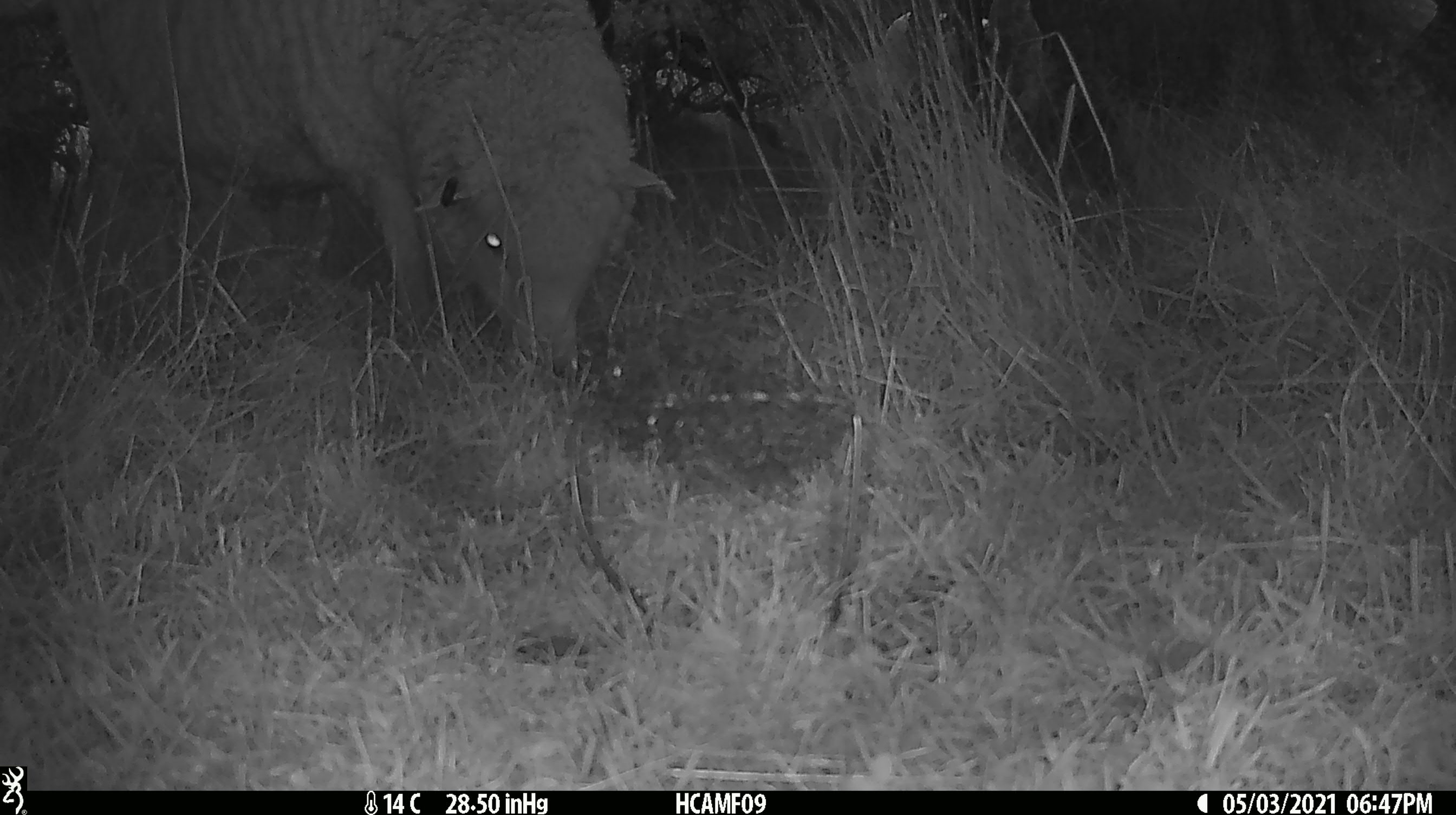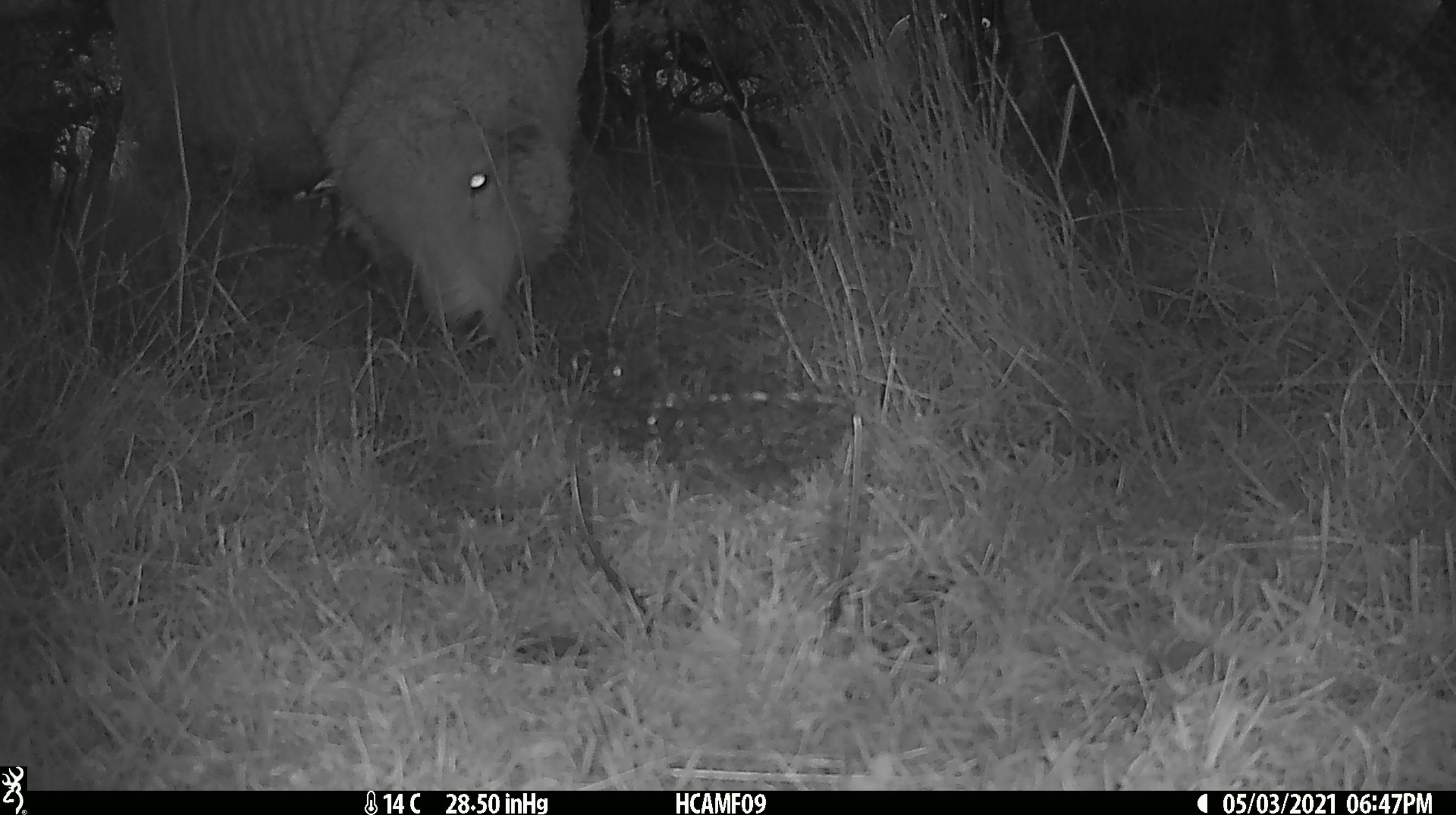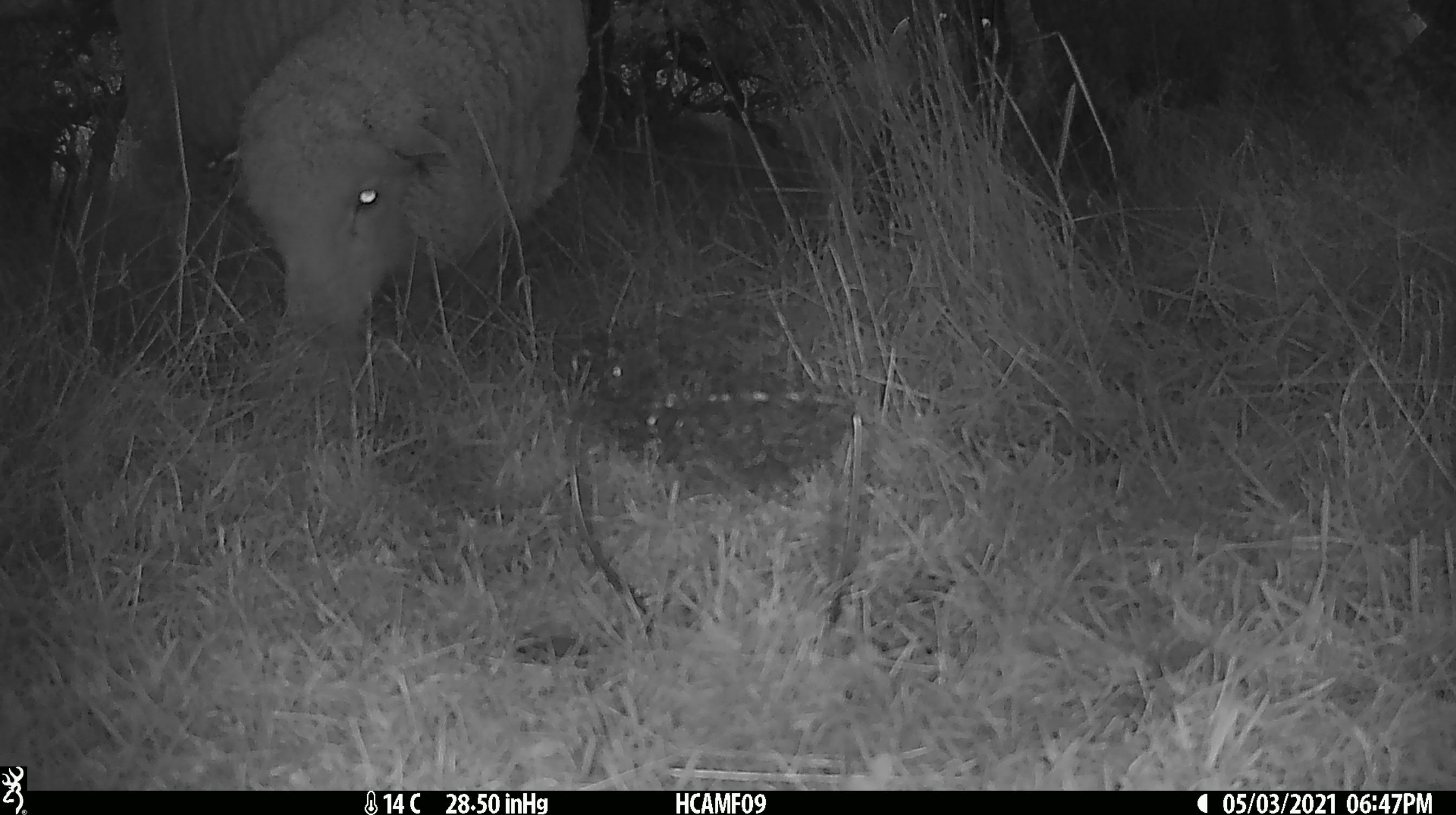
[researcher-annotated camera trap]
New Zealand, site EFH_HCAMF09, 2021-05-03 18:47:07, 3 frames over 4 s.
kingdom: Animalia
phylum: Chordata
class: Mammalia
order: Artiodactyla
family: Bovidae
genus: Ovis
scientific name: Ovis aries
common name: domestic sheep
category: sheep